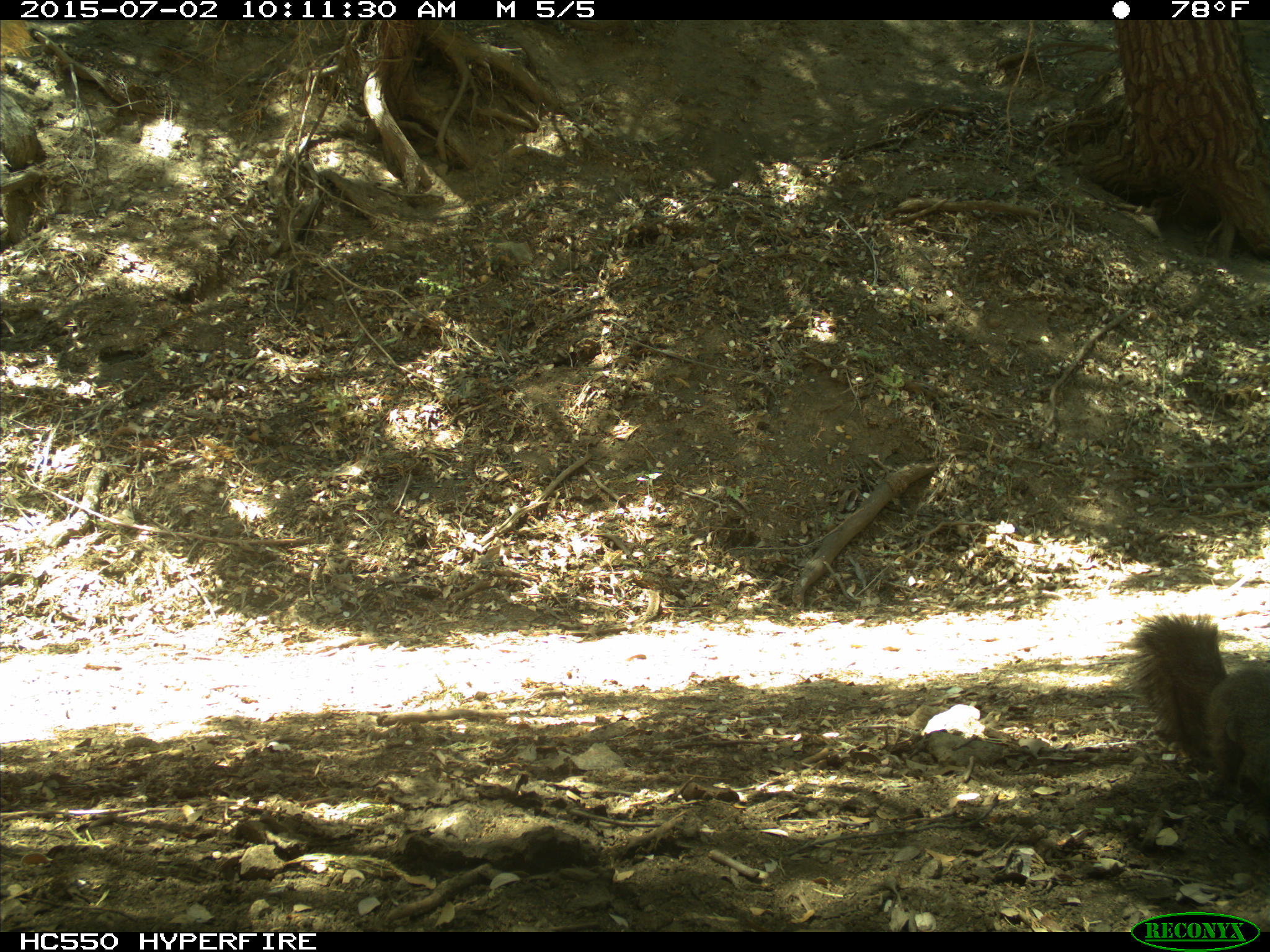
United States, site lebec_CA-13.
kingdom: Animalia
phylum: Chordata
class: Mammalia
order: Rodentia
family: Sciuridae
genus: Sciurus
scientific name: Sciurus carolinensis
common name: eastern gray squirrel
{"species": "Sciurus carolinensis (eastern gray squirrel)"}